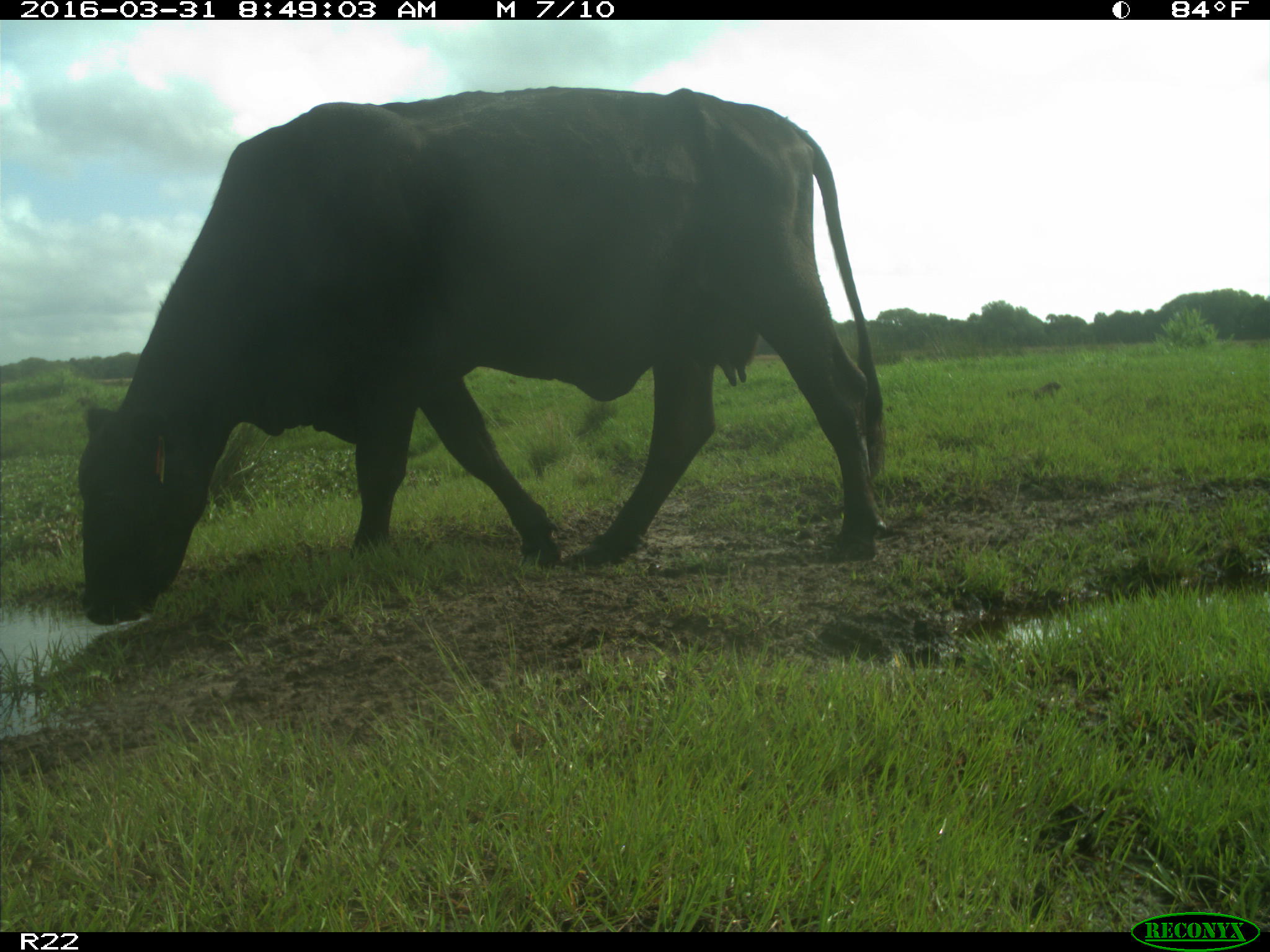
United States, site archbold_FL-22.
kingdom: Animalia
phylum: Chordata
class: Mammalia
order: Artiodactyla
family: Bovidae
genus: Bos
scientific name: Bos taurus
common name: domestic cow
Bos taurus (domestic cow).